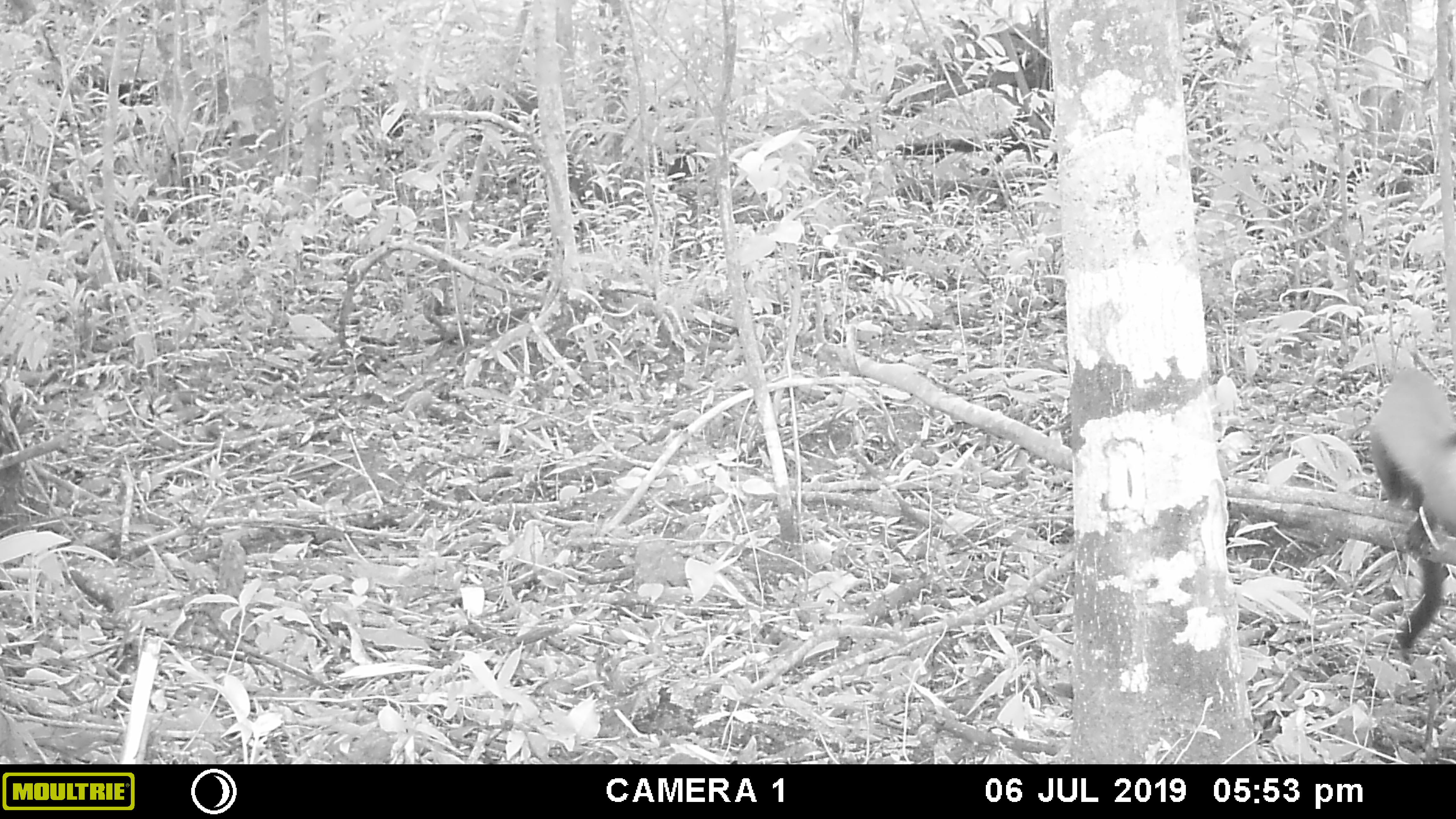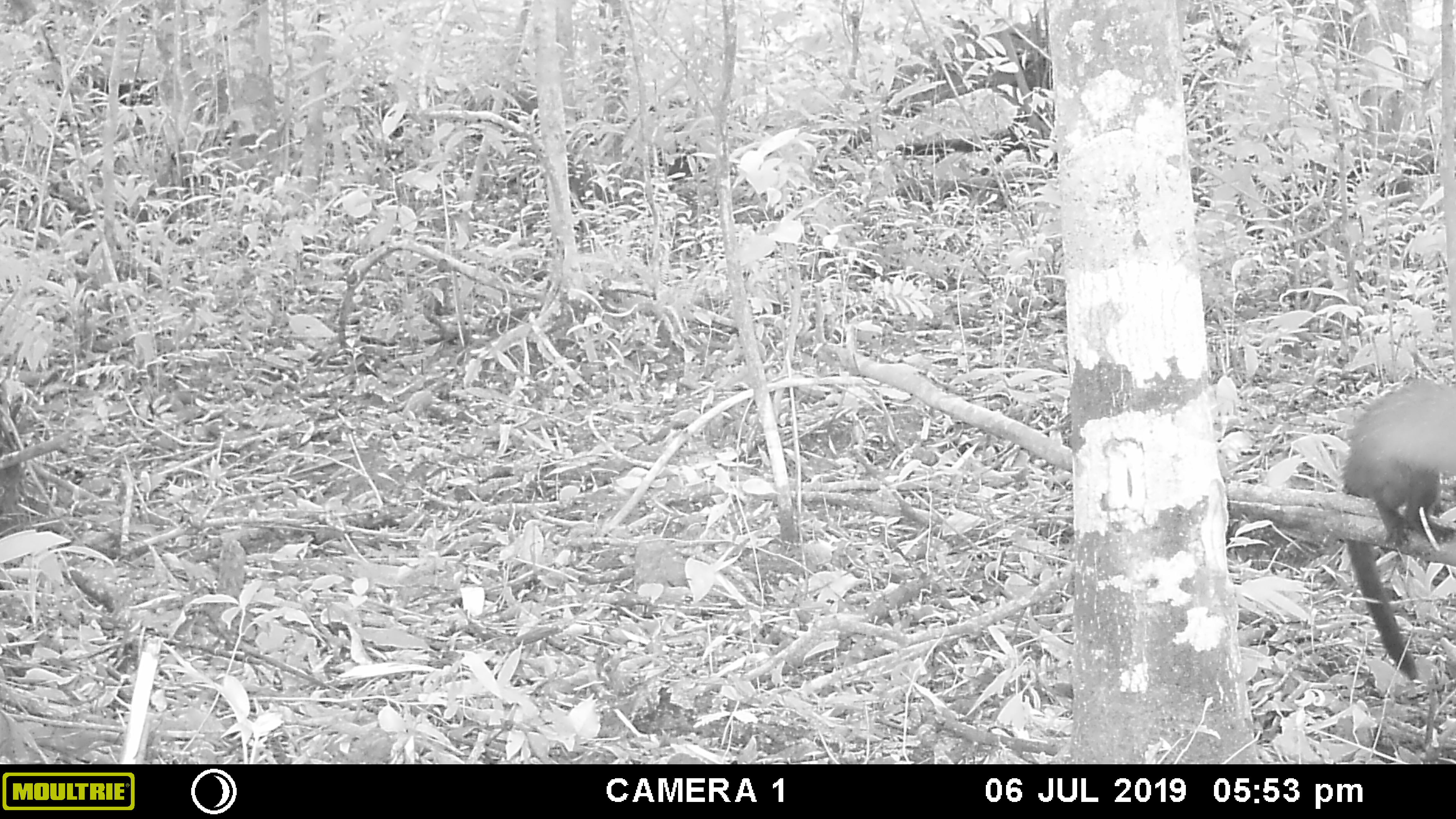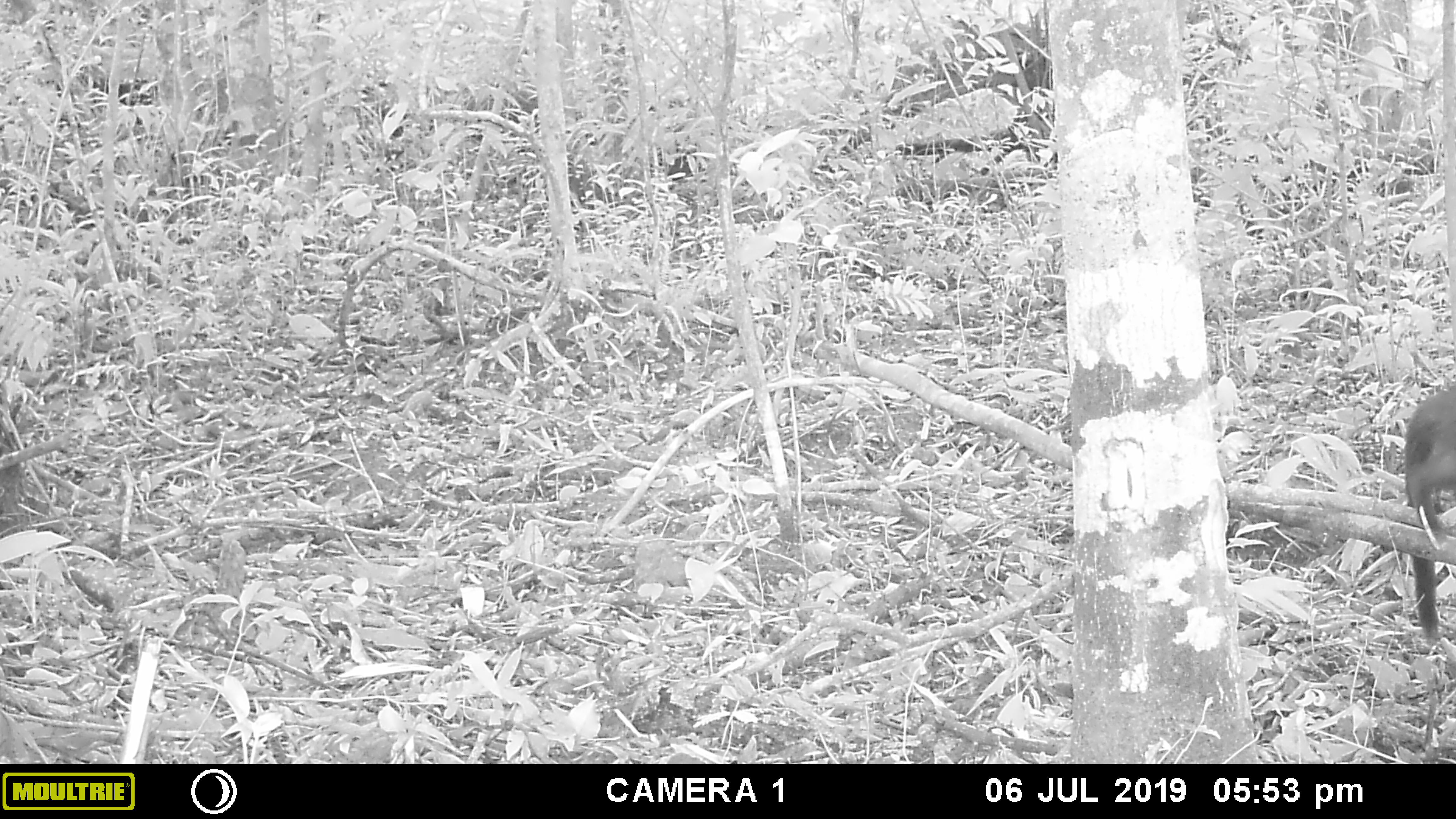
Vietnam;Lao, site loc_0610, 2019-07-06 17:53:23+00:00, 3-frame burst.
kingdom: Animalia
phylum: Chordata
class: Mammalia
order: Carnivora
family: Mustelidae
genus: Martes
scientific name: Martes flavigula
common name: yellow-throated marten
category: yellow throated marten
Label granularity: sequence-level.